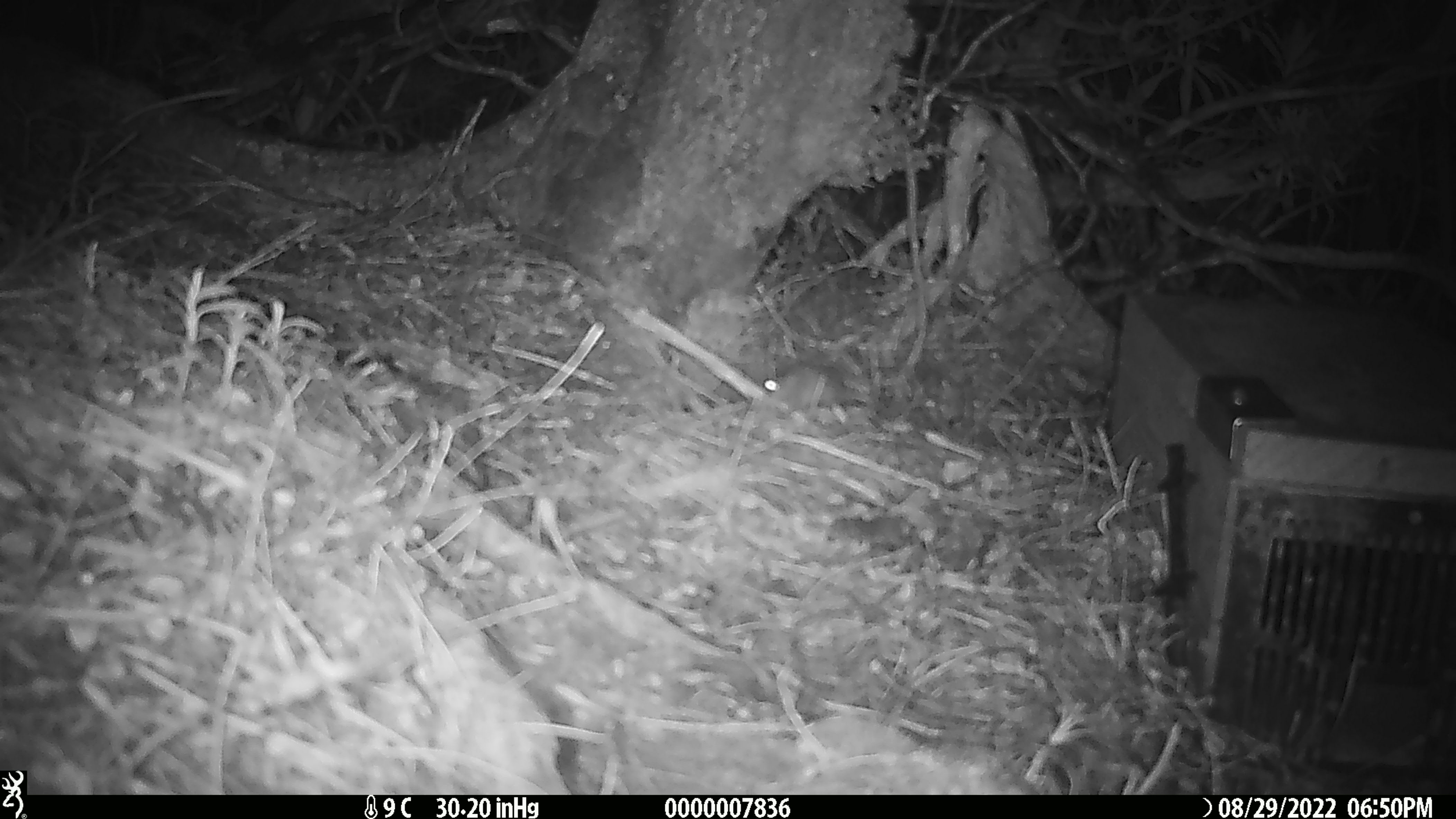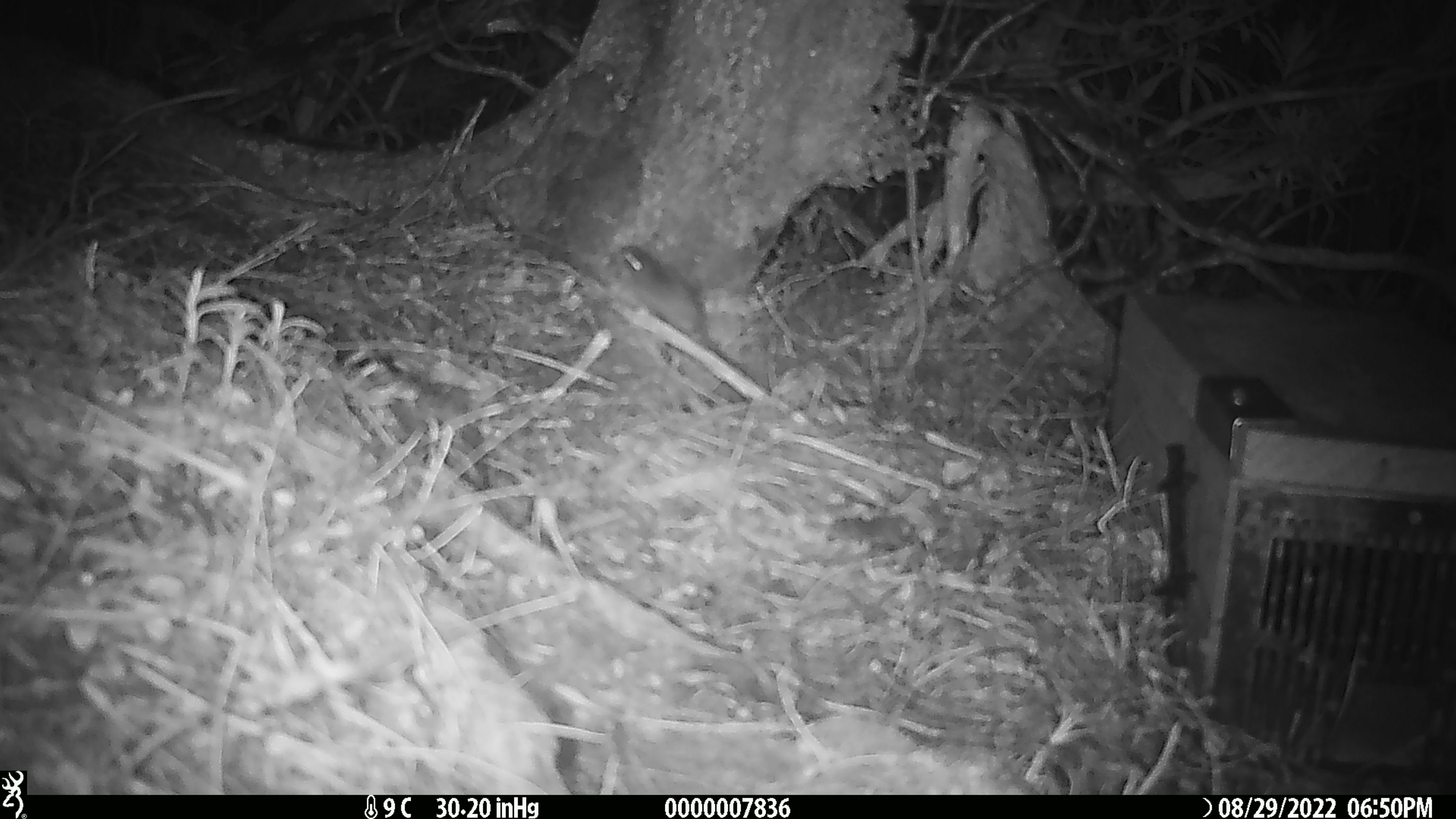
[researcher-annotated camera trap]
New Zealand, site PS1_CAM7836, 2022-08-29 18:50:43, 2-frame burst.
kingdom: Animalia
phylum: Chordata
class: Mammalia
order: Rodentia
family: Muridae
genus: Mus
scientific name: Mus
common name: mouse